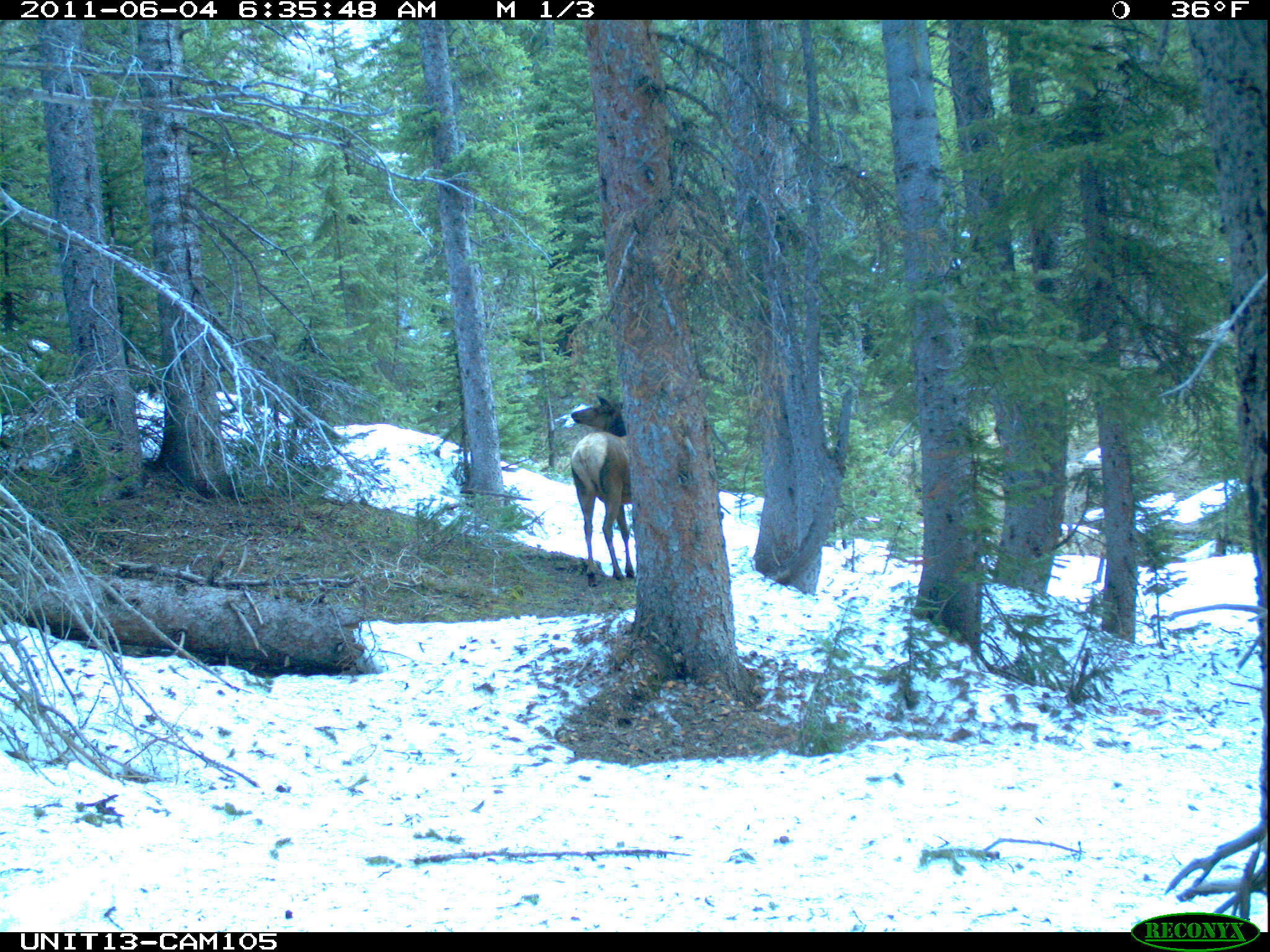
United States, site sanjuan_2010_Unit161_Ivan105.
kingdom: Animalia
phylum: Chordata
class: Mammalia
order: Artiodactyla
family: Cervidae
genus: Cervus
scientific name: Cervus elaphus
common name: red deer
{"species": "Cervus elaphus (red deer)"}